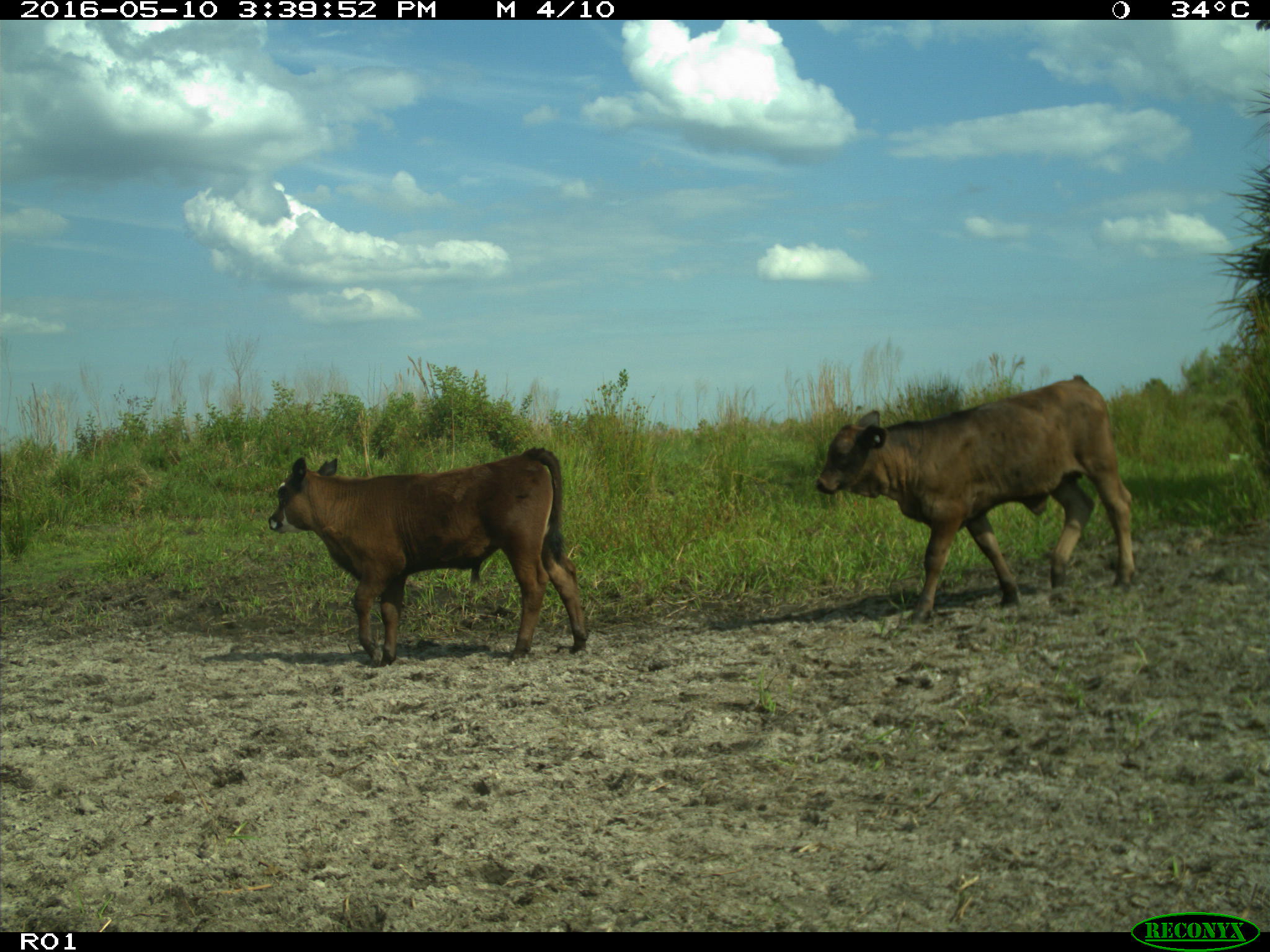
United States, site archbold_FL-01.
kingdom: Animalia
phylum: Chordata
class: Mammalia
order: Artiodactyla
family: Bovidae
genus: Bos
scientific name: Bos taurus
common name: domestic cow